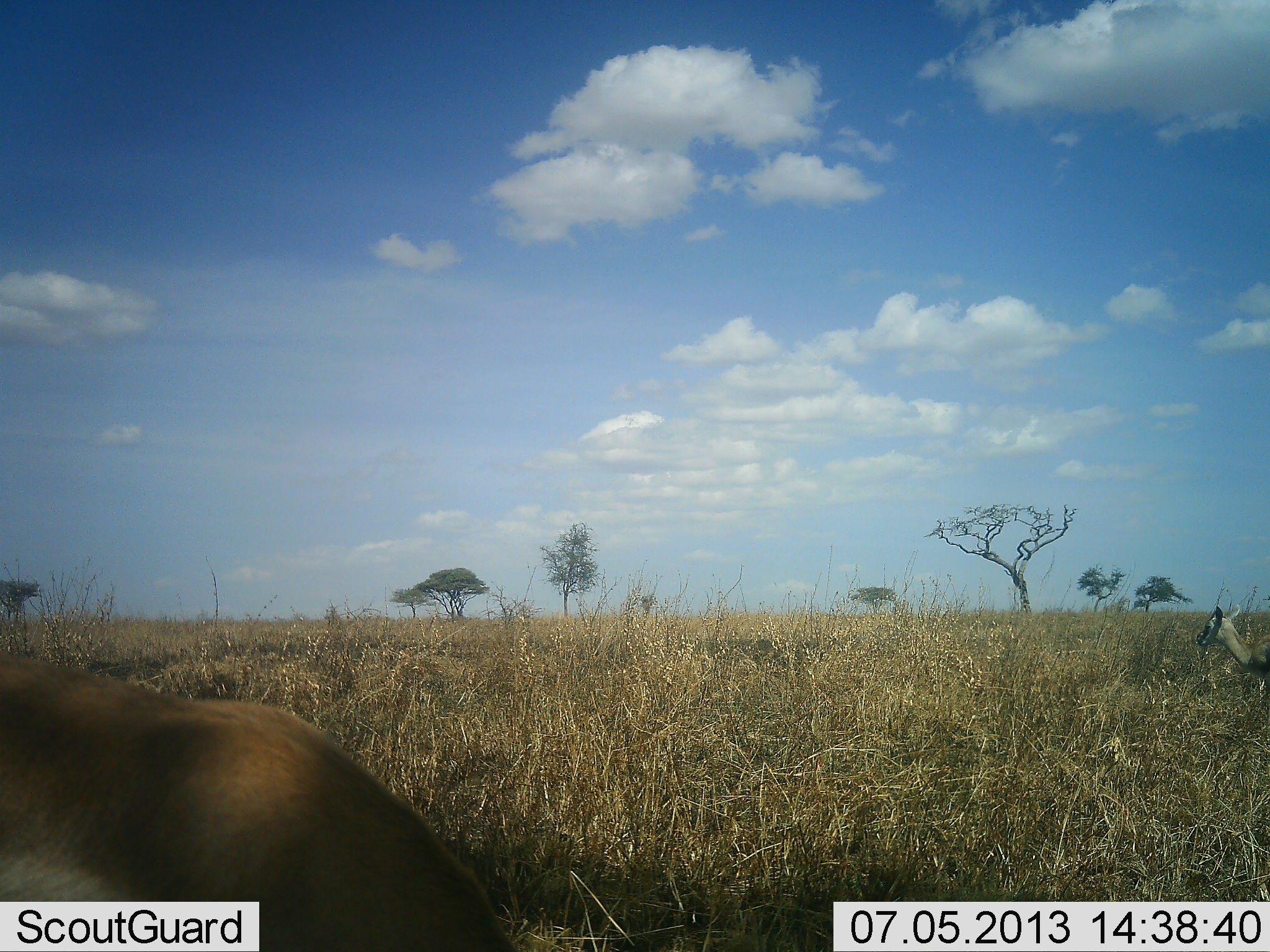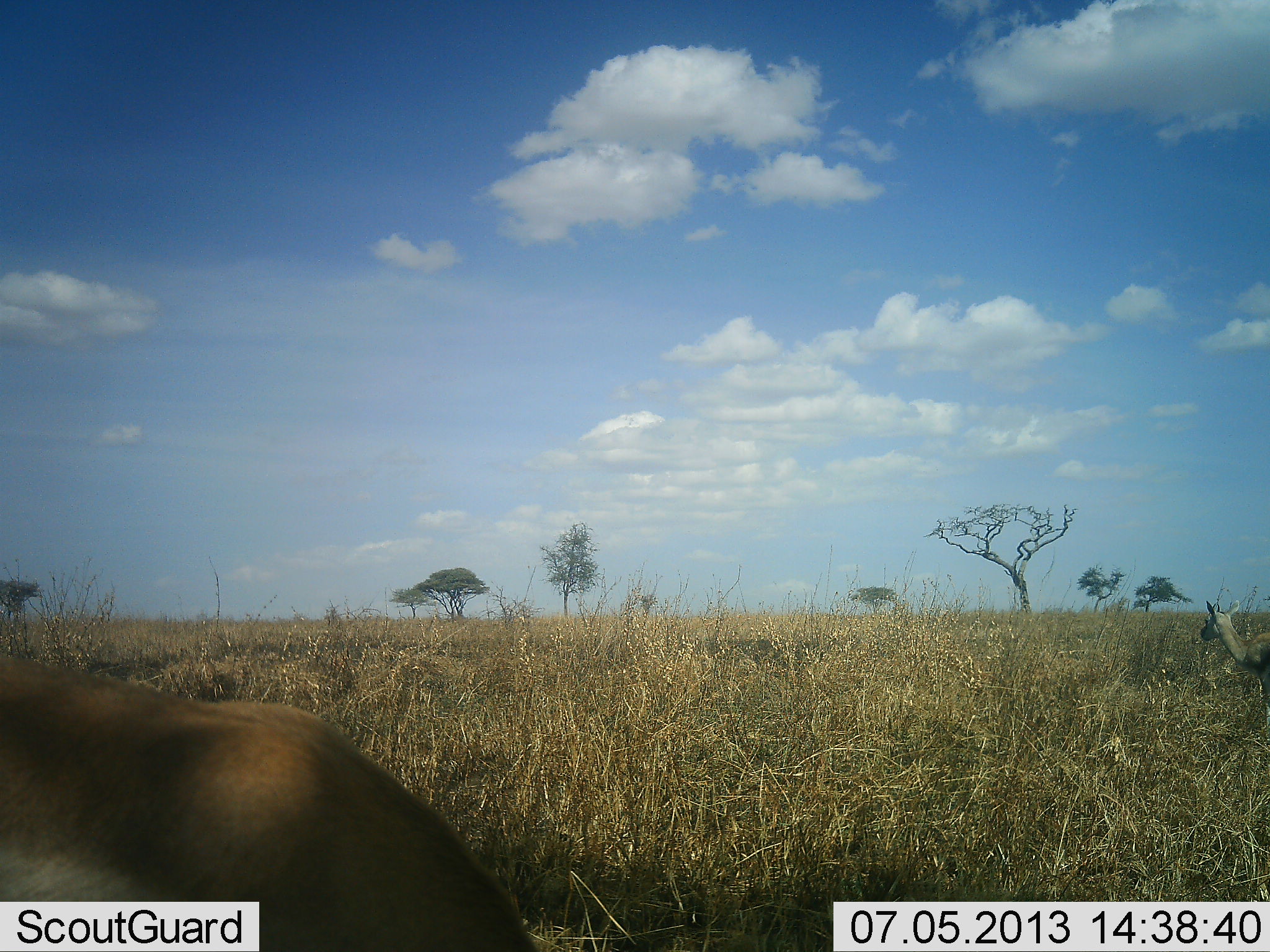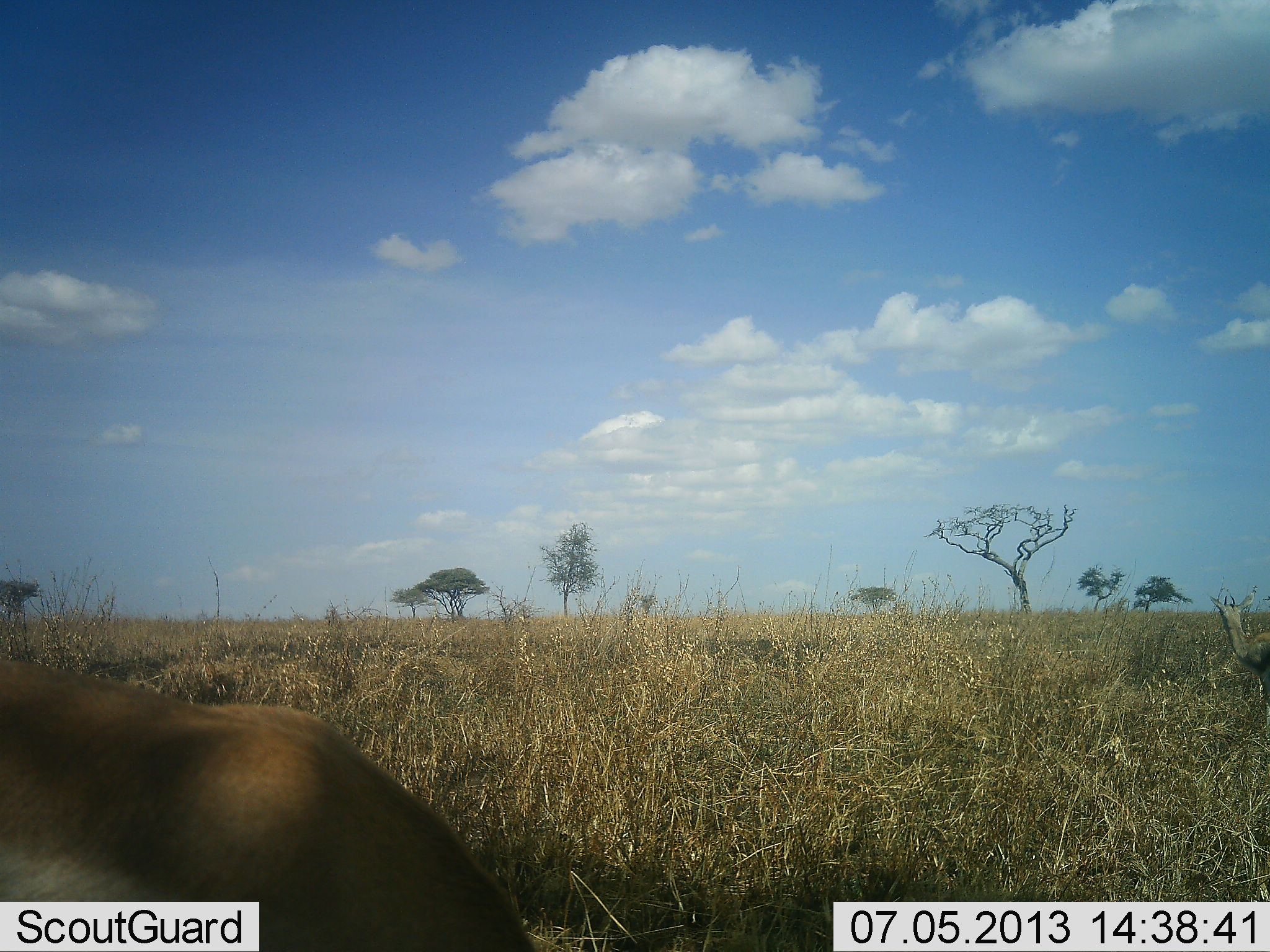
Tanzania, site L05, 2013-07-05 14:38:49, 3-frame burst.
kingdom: Animalia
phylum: Chordata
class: Mammalia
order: Artiodactyla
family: Bovidae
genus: Eudorcas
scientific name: Eudorcas thomsonii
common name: thomson's gazelle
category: gazellethomsons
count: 2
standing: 79%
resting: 7%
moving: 7%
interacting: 0%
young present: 7%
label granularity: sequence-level